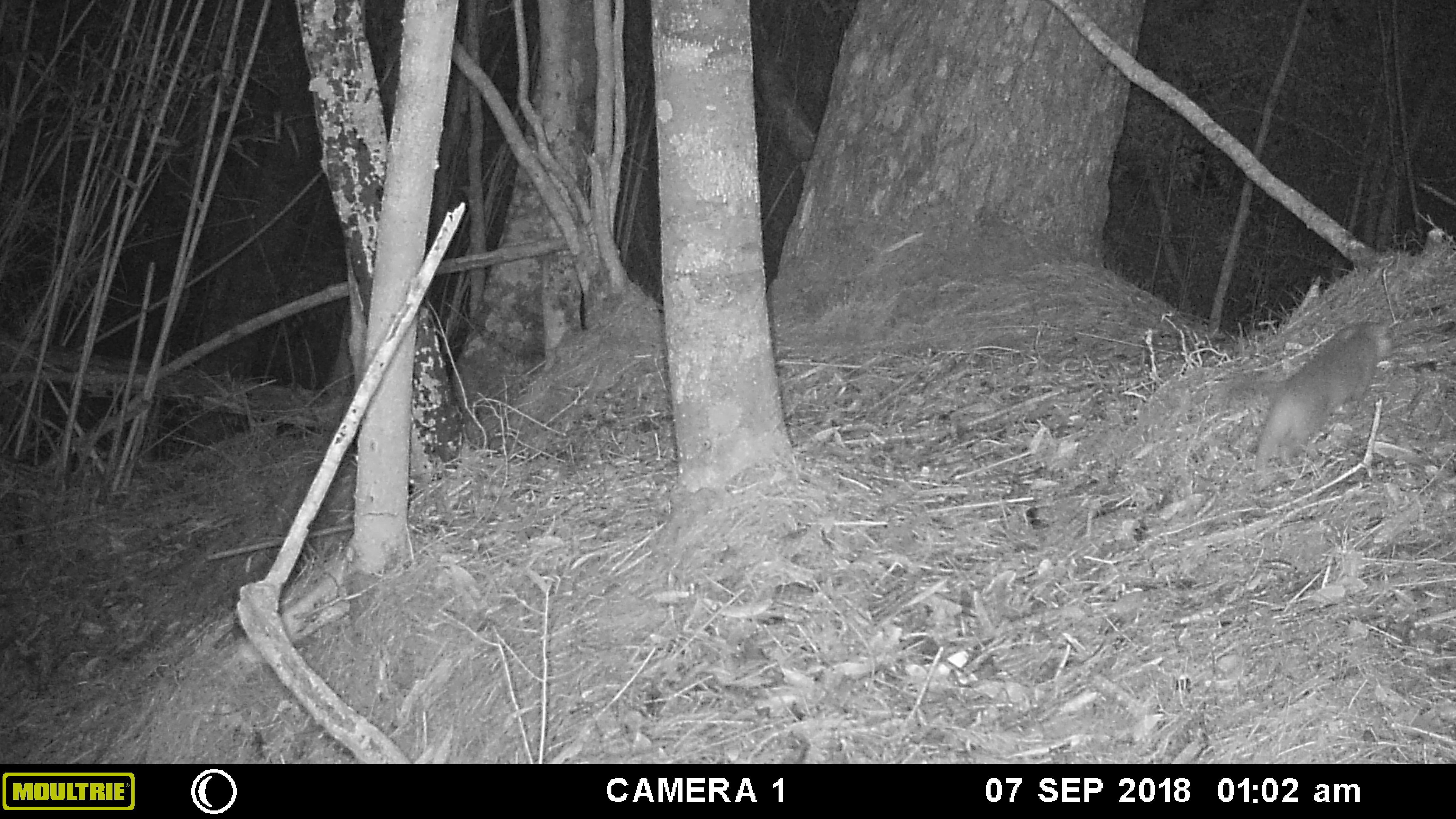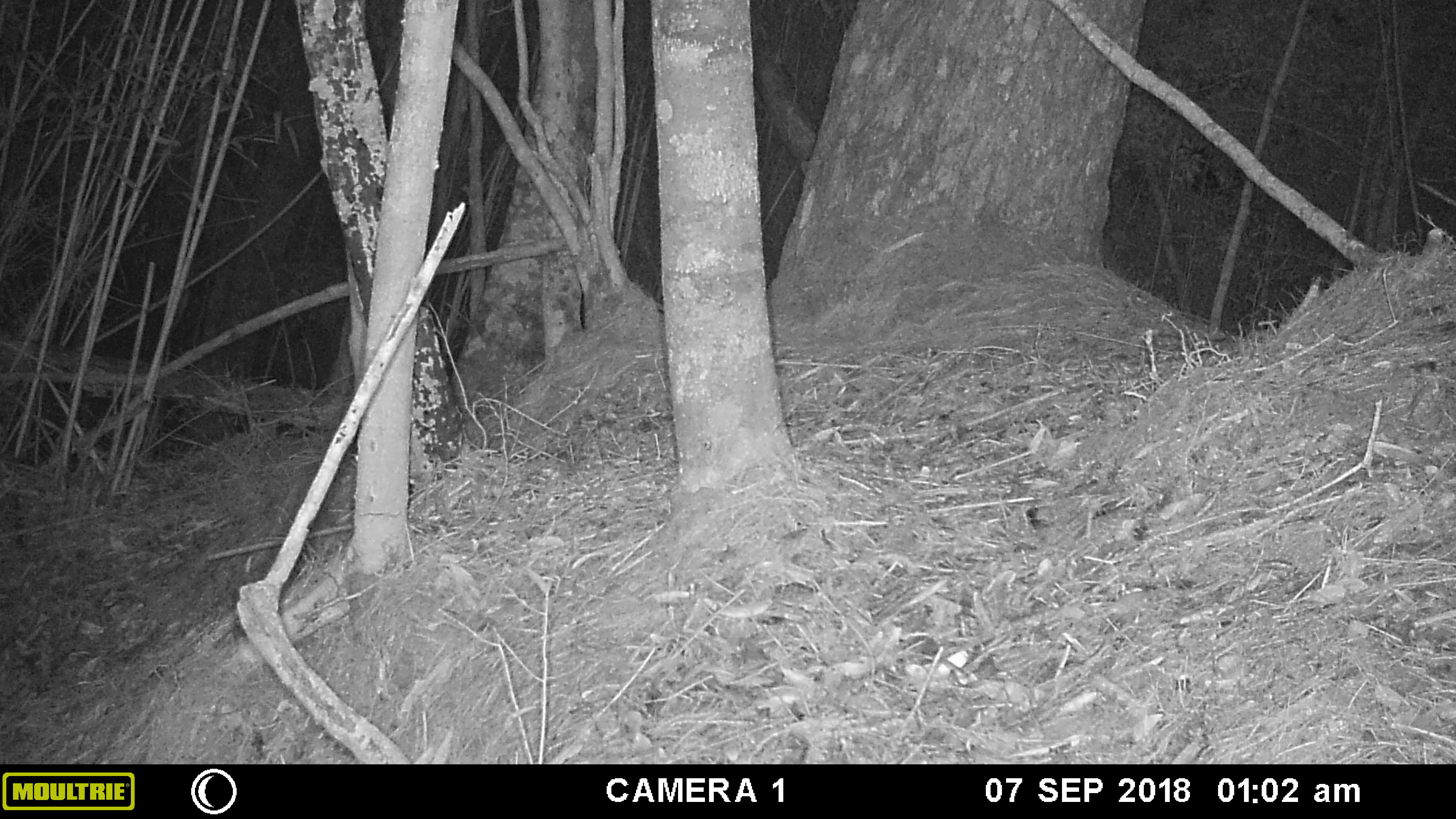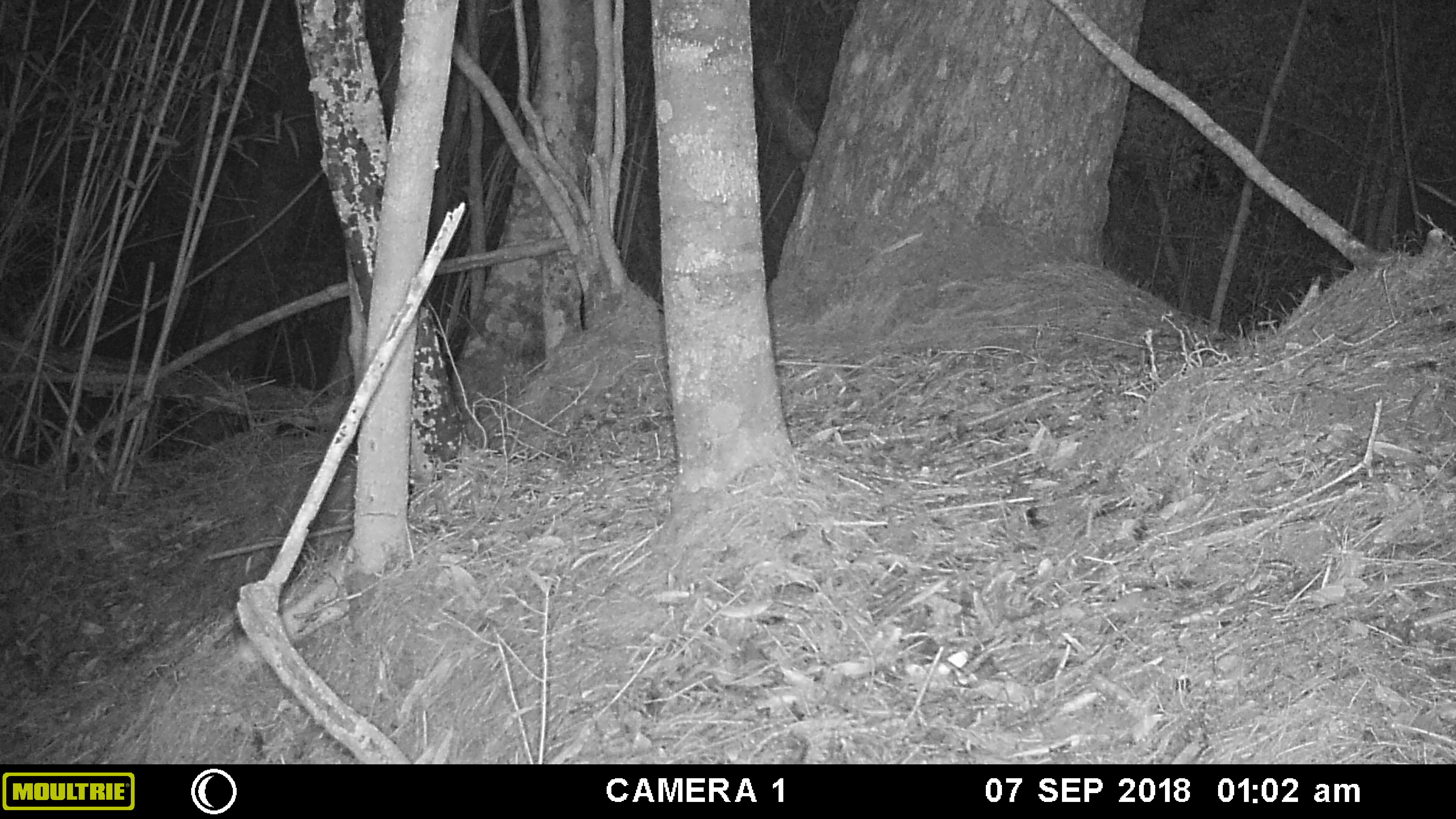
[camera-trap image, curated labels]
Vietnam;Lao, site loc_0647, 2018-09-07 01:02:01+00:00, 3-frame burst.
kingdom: Animalia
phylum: Chordata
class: Mammalia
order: Carnivora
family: Mustelidae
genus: Melogale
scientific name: Melogale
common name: ferret badger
Ferret badger (Melogale). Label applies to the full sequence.